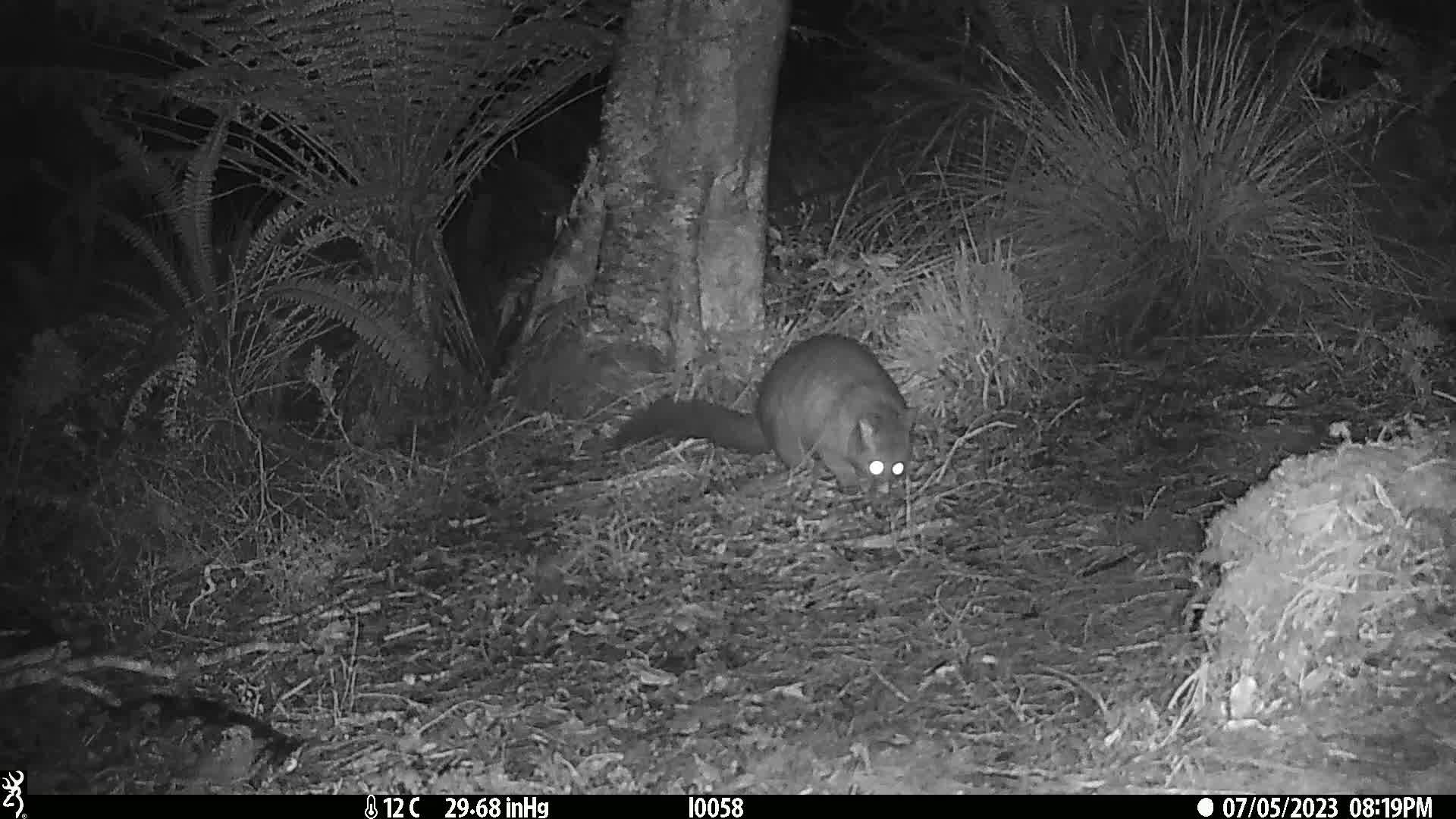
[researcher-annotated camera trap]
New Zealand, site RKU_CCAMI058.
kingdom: Animalia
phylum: Chordata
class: Mammalia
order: Diprotodontia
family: Phalangeridae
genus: Trichosurus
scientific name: Trichosurus vulpecula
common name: common brushtail possum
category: possum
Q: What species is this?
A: Possum (common brushtail possum) (Trichosurus vulpecula).